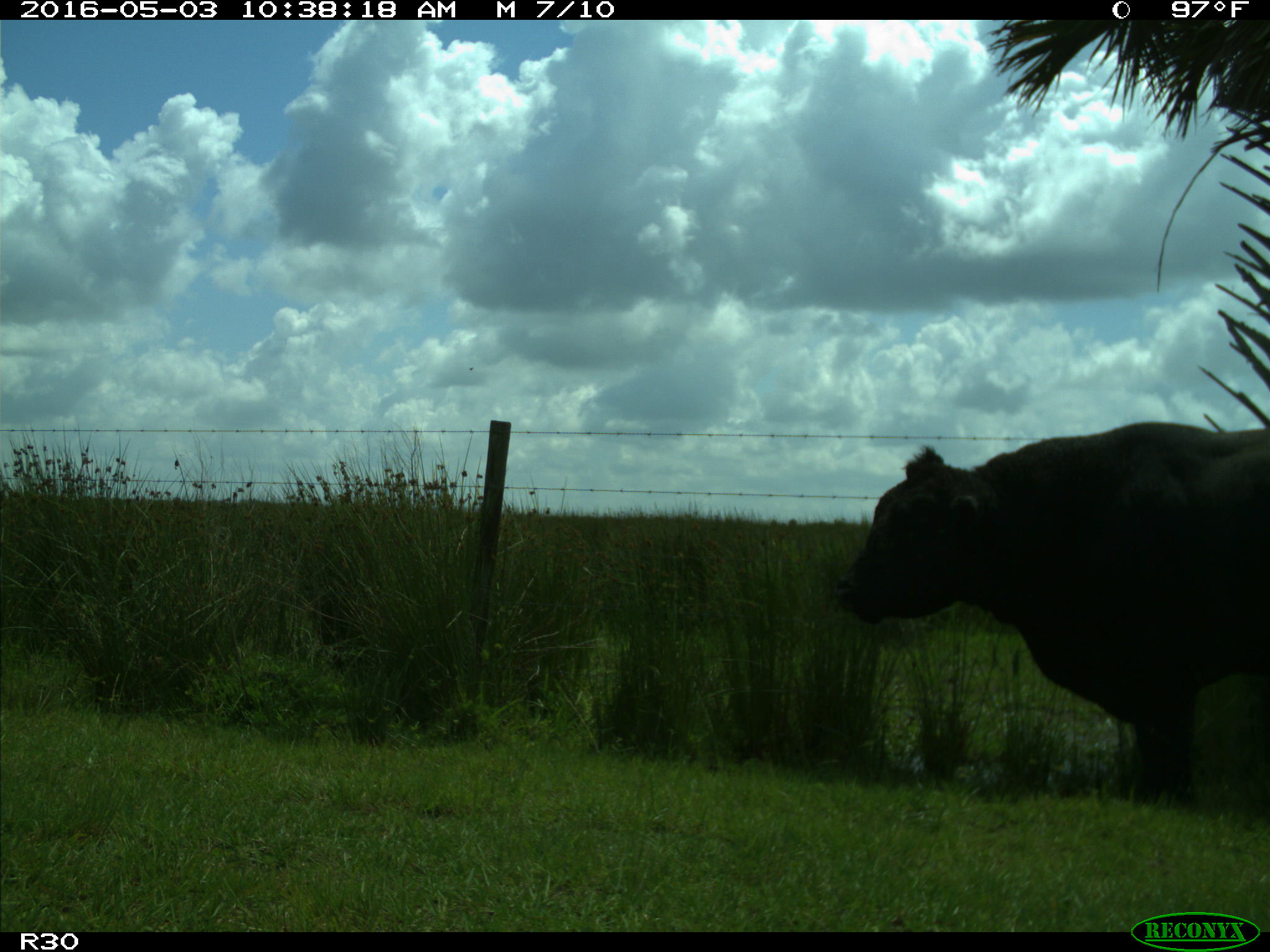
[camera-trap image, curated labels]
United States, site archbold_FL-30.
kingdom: Animalia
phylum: Chordata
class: Mammalia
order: Artiodactyla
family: Bovidae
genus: Bos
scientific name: Bos taurus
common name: domestic cow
Bos taurus (domestic cow).